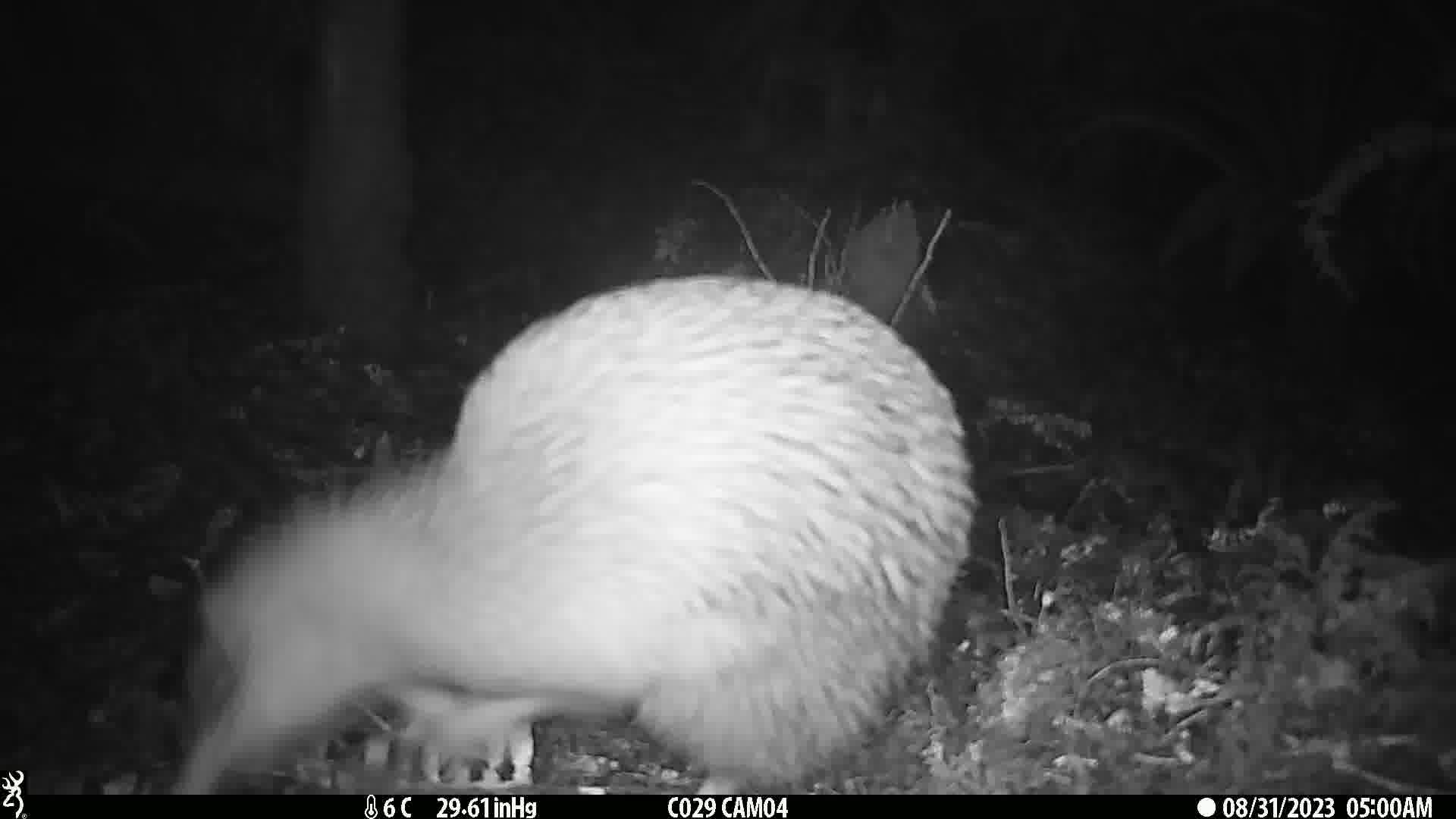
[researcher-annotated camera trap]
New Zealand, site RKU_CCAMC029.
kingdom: Animalia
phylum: Chordata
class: Aves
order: Apterygiformes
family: Apterygidae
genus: Apteryx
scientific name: Apteryx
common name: kiwi